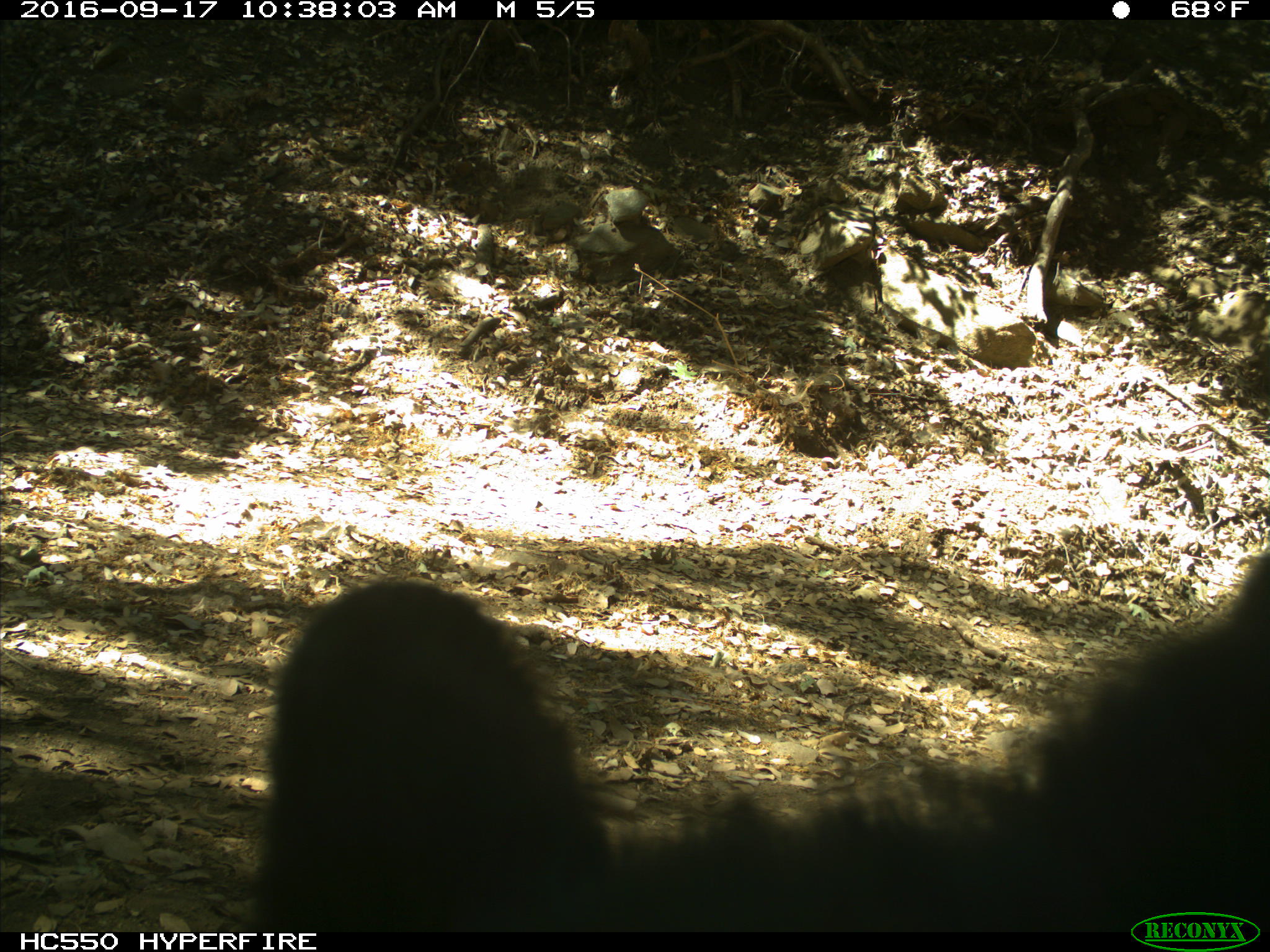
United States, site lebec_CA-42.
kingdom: Animalia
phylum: Chordata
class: Mammalia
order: Carnivora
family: Ursidae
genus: Ursus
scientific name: Ursus americanus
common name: american black bear